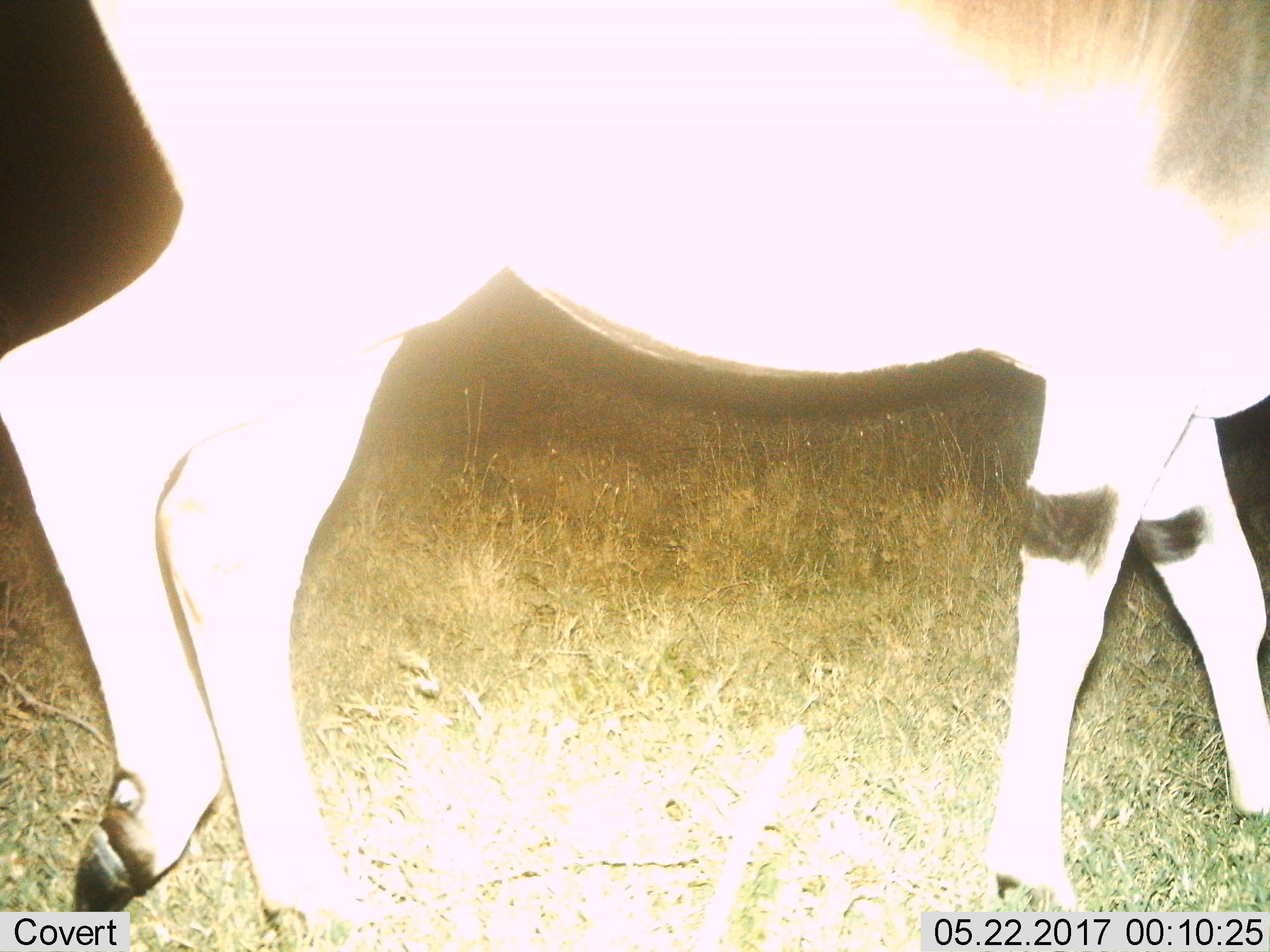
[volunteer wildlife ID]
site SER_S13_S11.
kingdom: Animalia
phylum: Chordata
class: Mammalia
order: Artiodactyla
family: Bovidae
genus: Tragelaphus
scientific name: Tragelaphus oryx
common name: eland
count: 1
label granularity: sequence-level